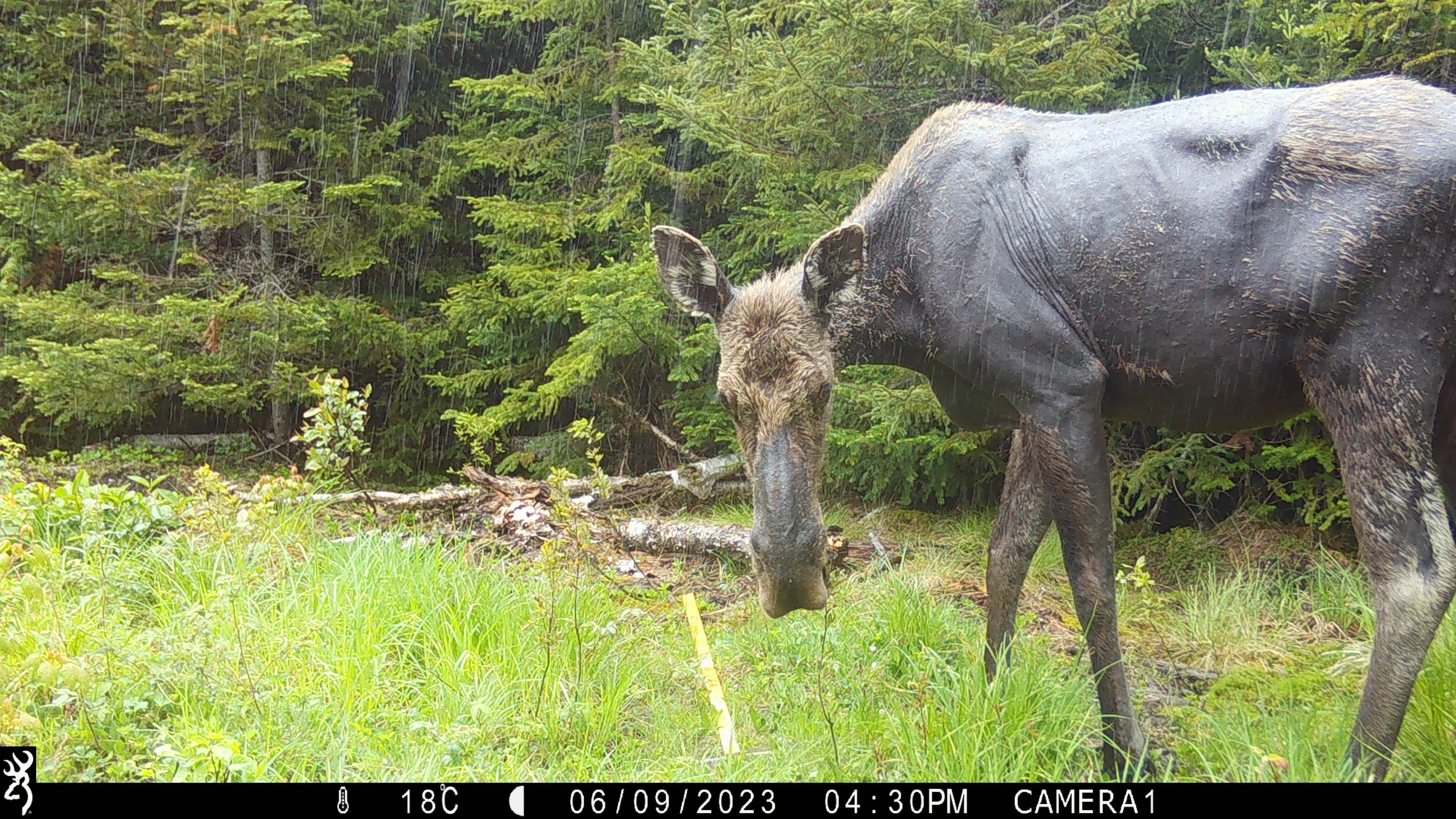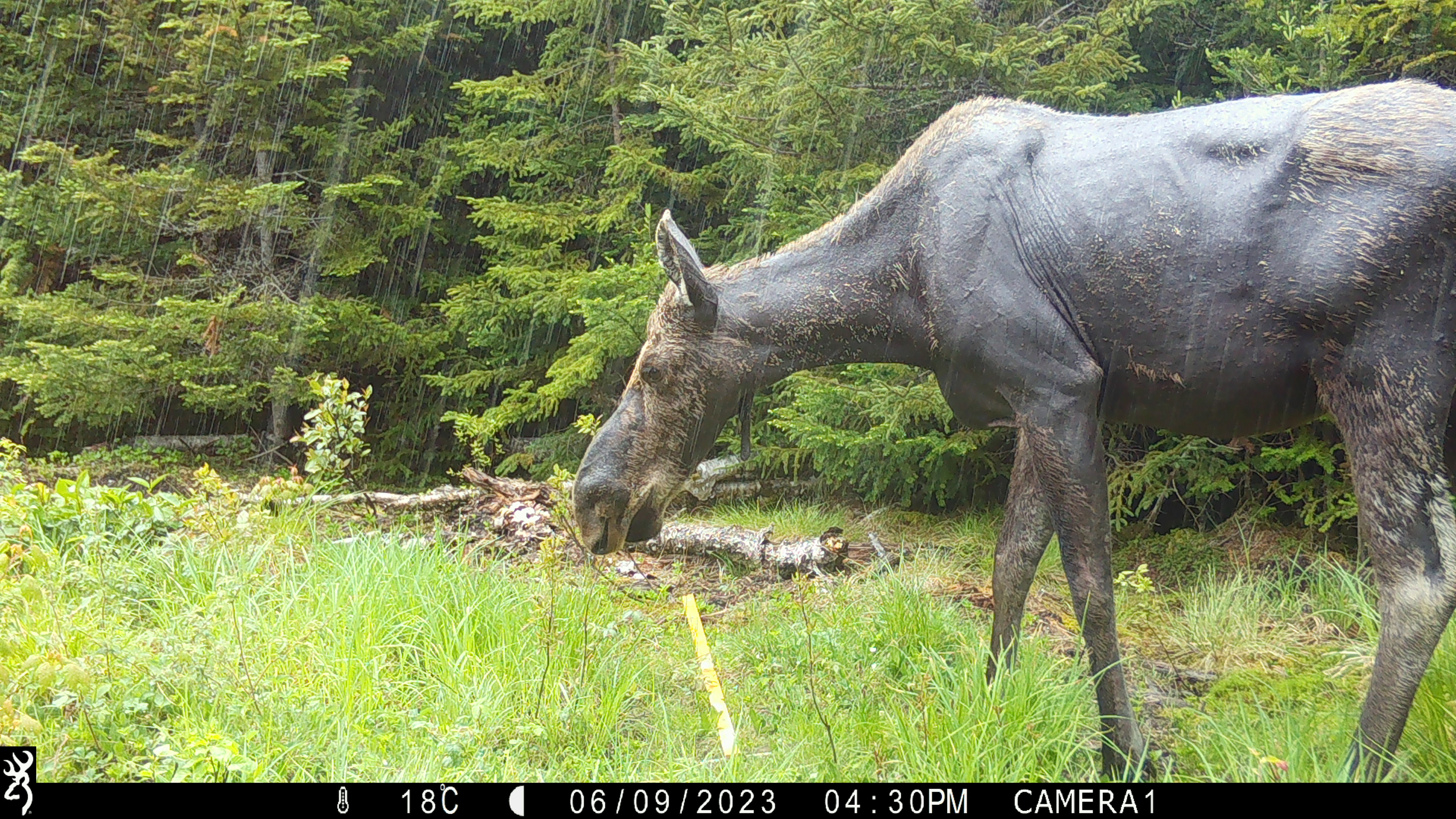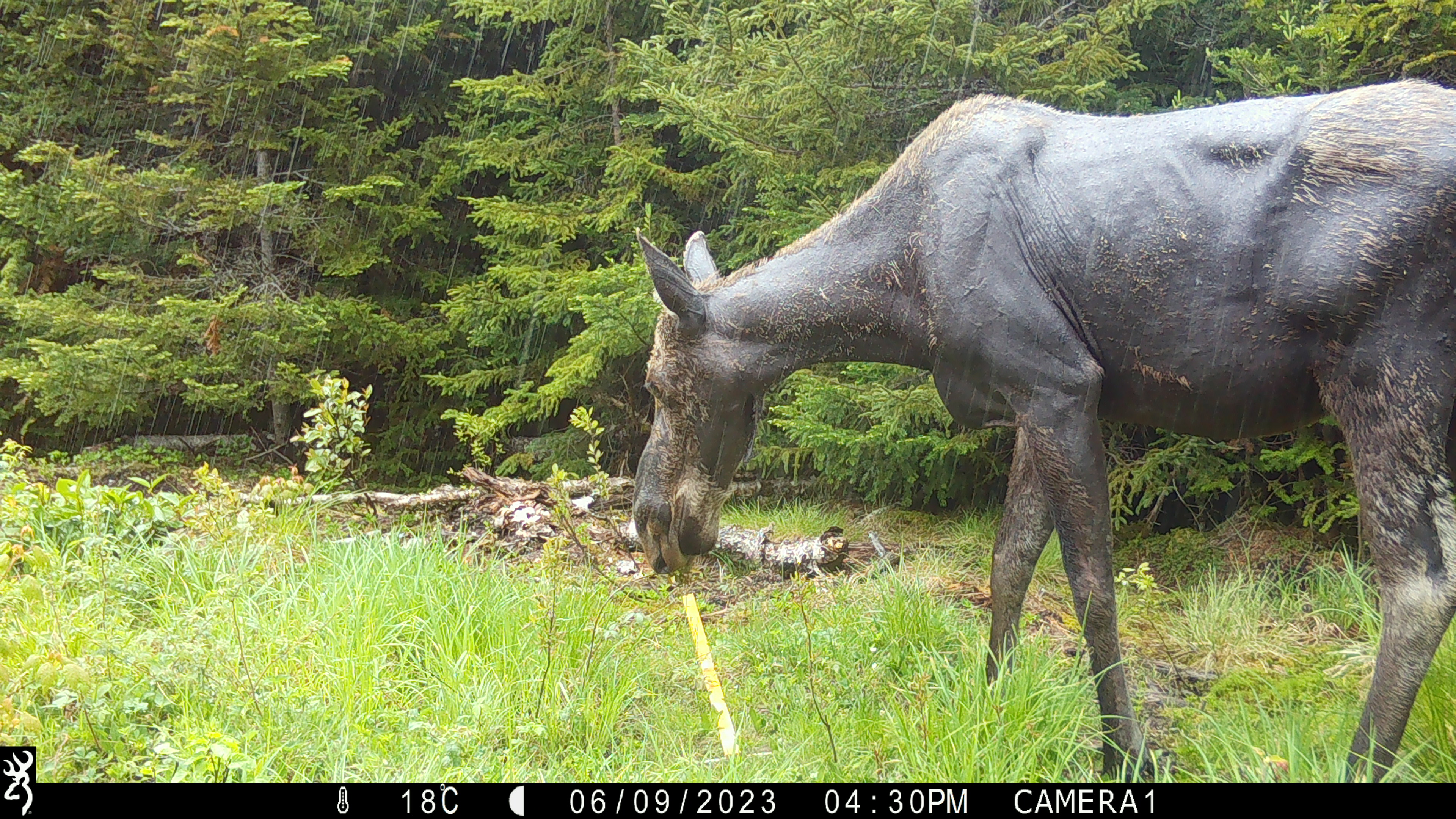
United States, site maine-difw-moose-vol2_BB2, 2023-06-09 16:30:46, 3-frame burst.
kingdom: Animalia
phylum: Chordata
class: Mammalia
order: Artiodactyla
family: Cervidae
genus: Alces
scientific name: Alces alces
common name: moose